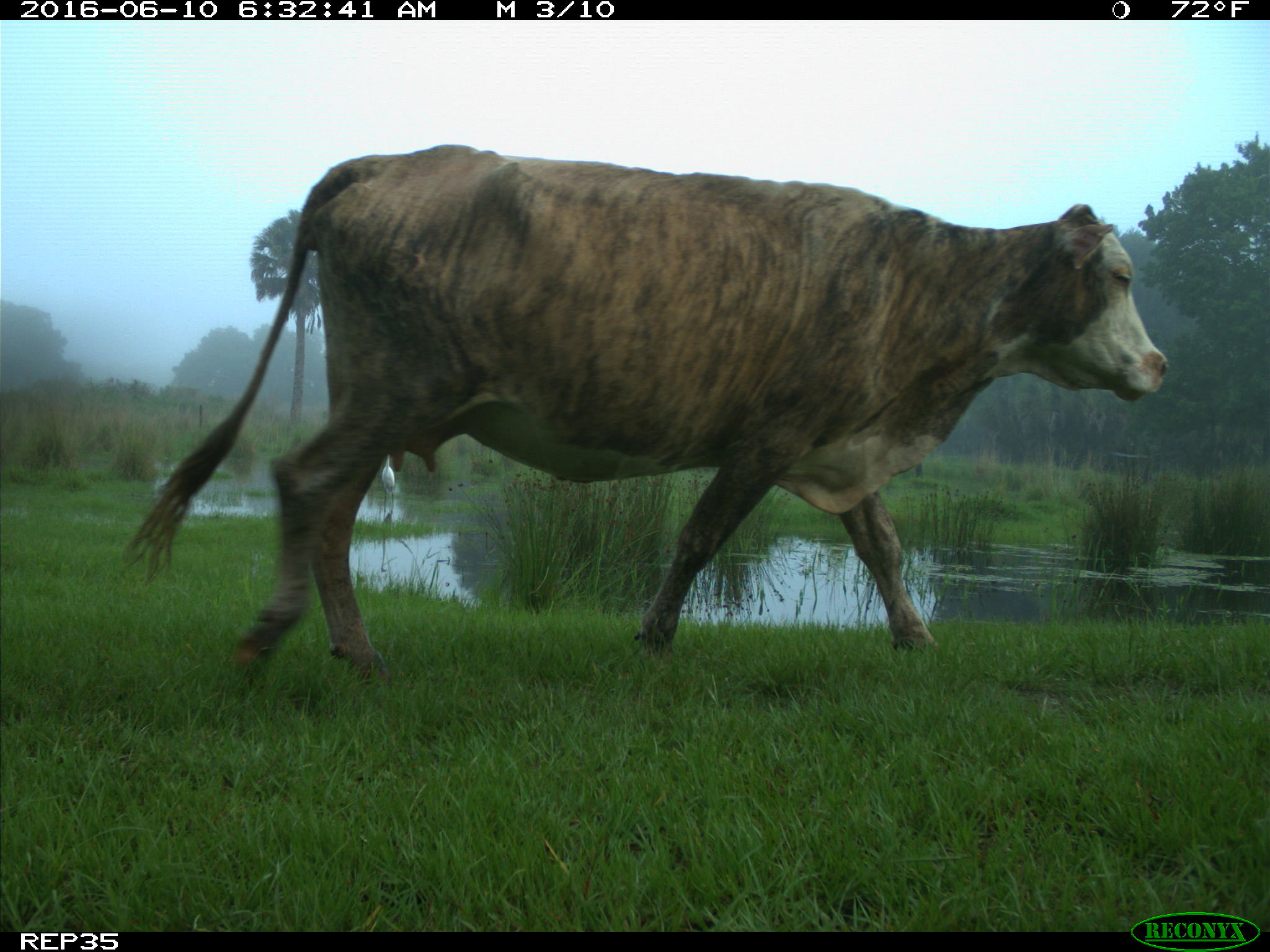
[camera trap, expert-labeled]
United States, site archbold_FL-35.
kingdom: Animalia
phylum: Chordata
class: Mammalia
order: Artiodactyla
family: Bovidae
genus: Bos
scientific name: Bos taurus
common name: domestic cow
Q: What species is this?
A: Bos taurus (domestic cow).